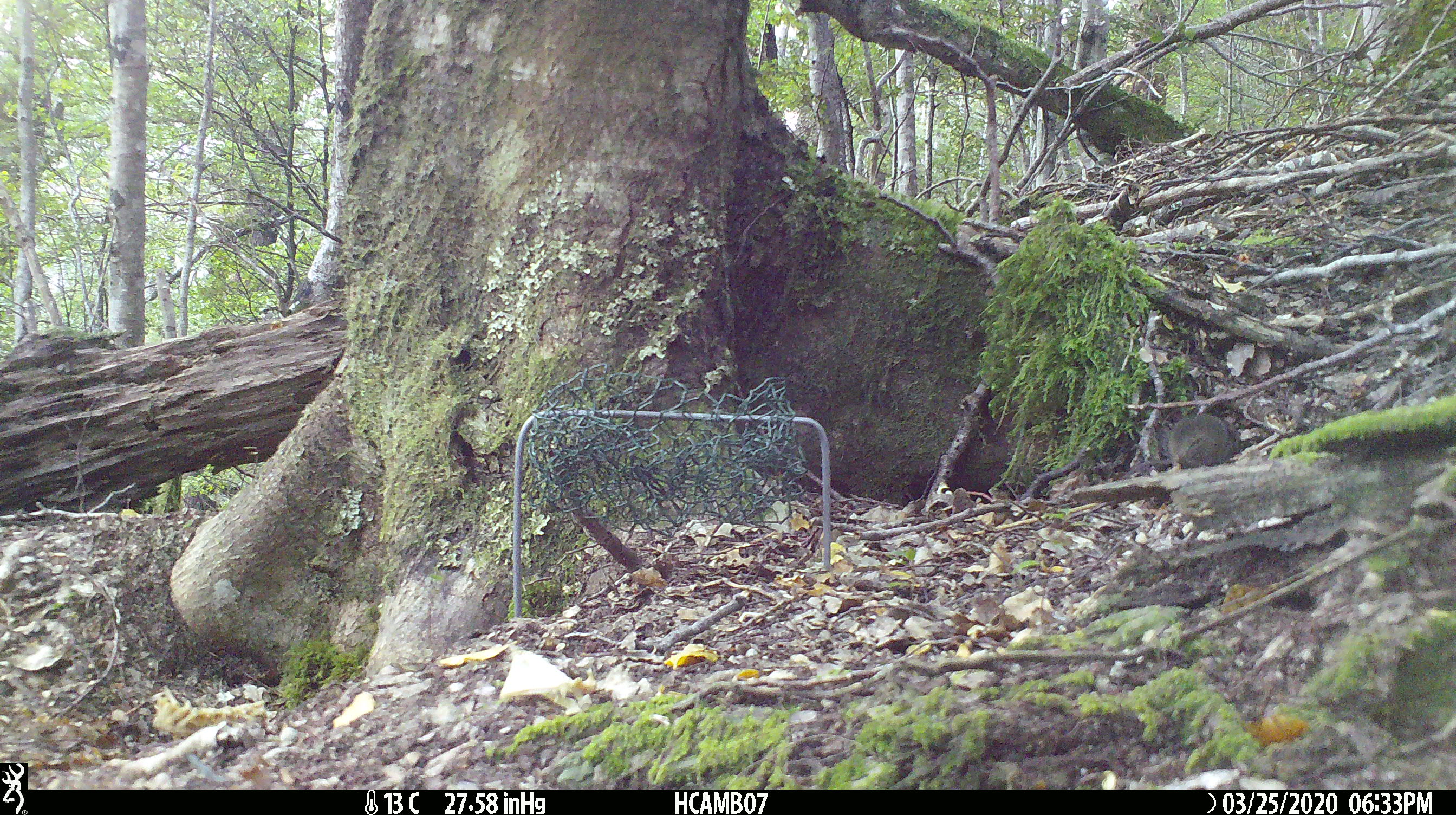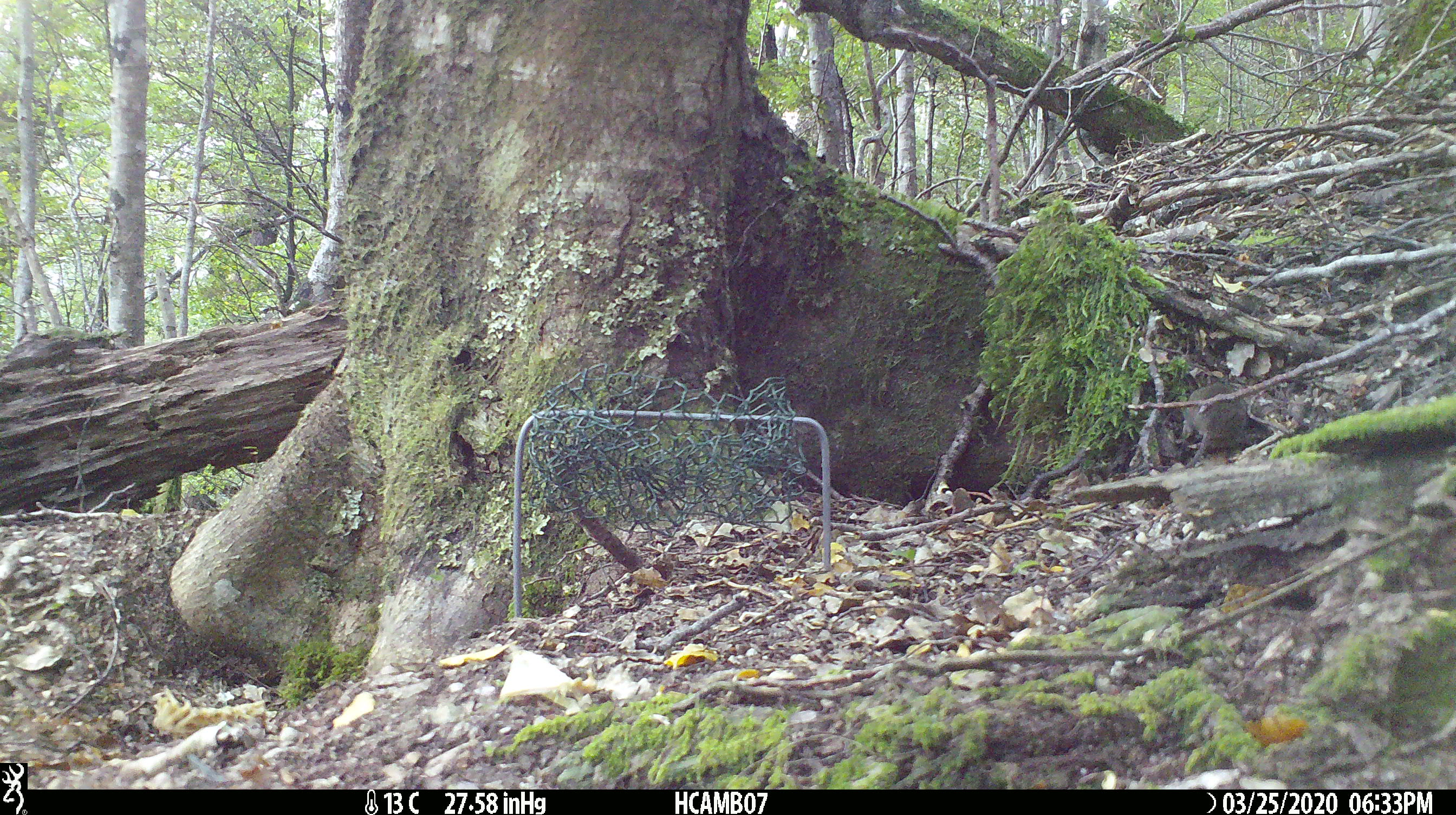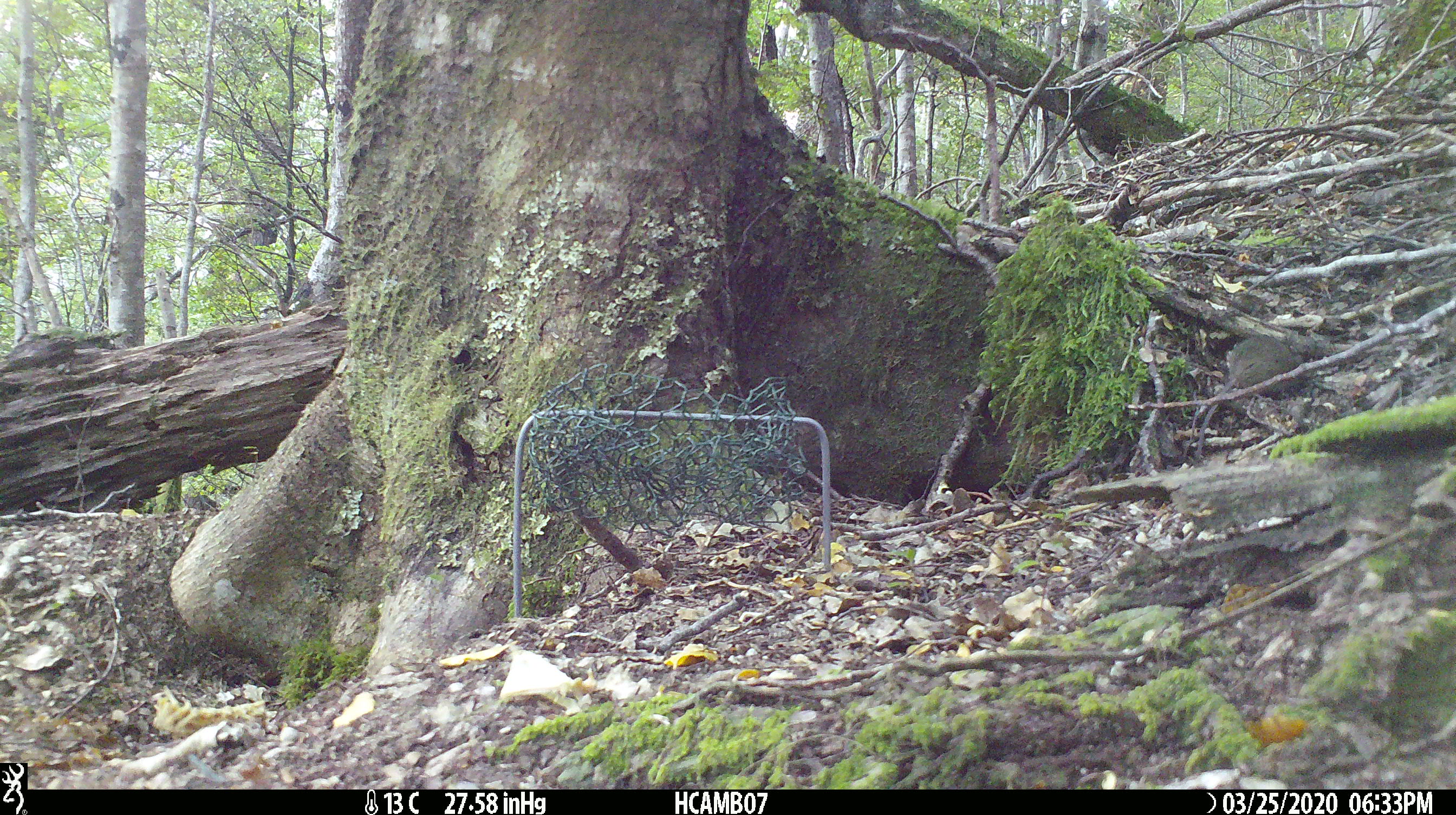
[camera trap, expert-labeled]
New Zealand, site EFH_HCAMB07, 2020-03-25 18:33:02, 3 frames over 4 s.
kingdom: Animalia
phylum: Chordata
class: Mammalia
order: Rodentia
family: Muridae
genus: Mus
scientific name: Mus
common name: mouse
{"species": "mouse (Mus)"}